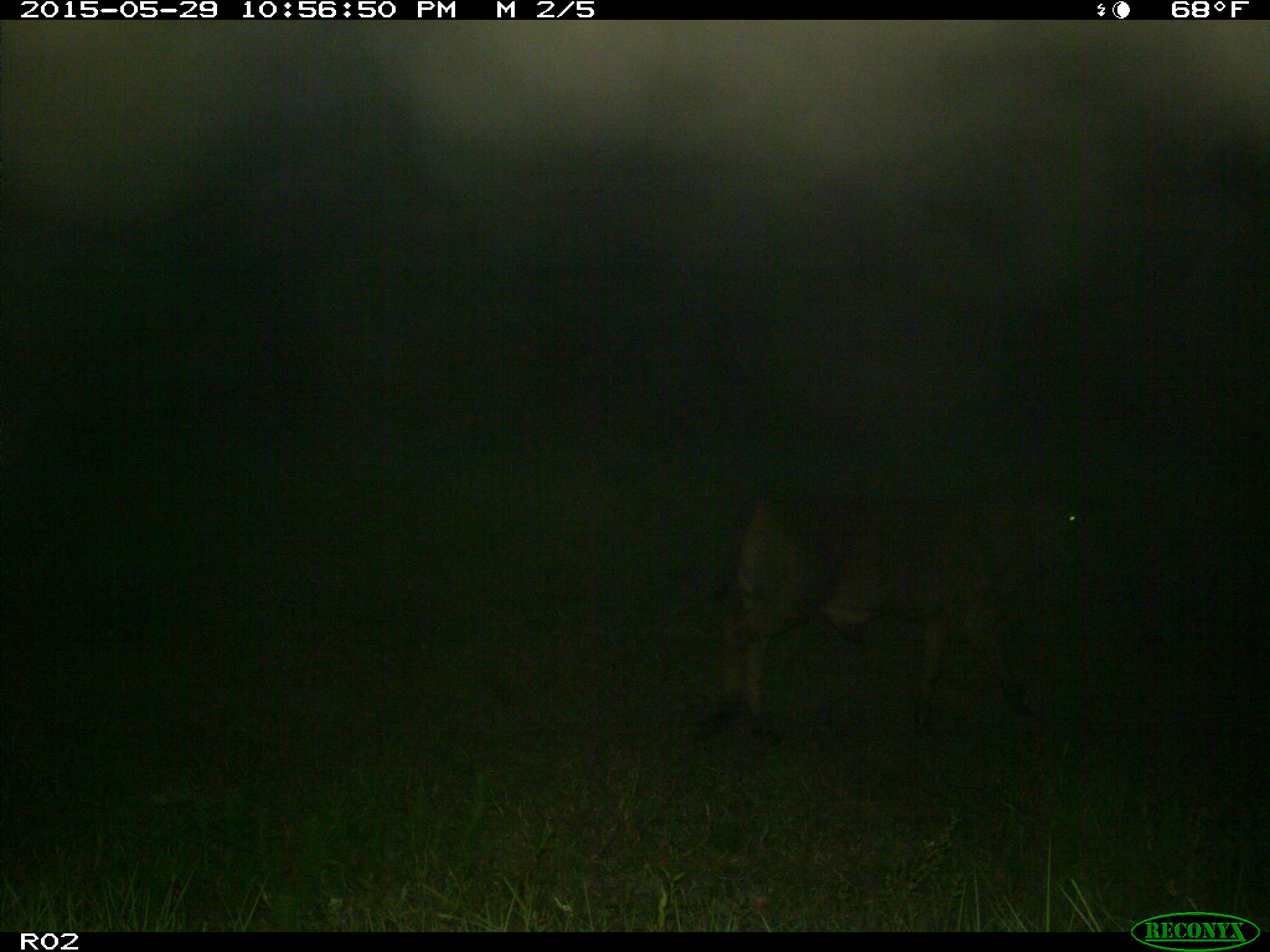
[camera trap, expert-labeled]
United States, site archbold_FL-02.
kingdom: Animalia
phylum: Chordata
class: Mammalia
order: Artiodactyla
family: Bovidae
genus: Bos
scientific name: Bos taurus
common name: domestic cow